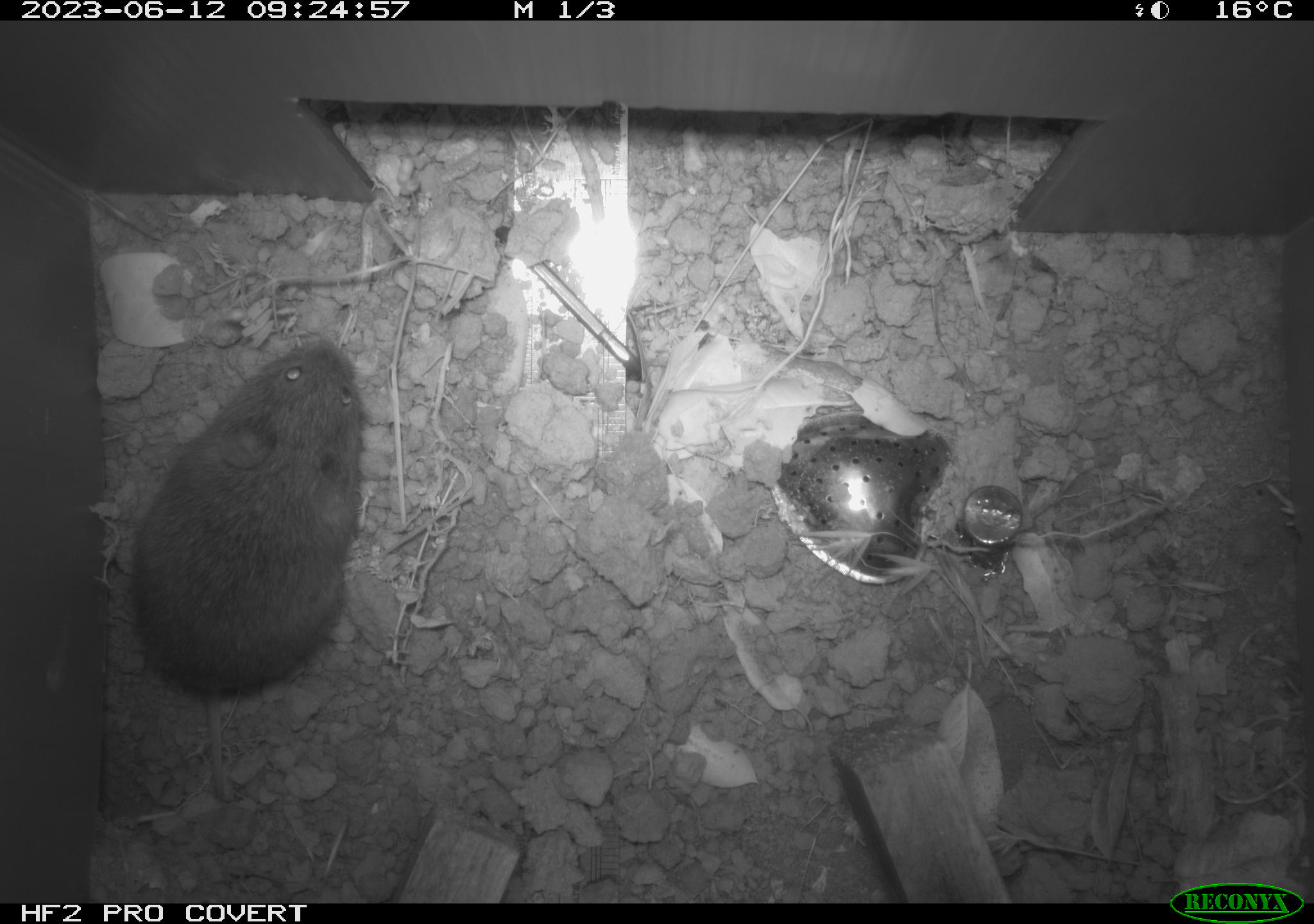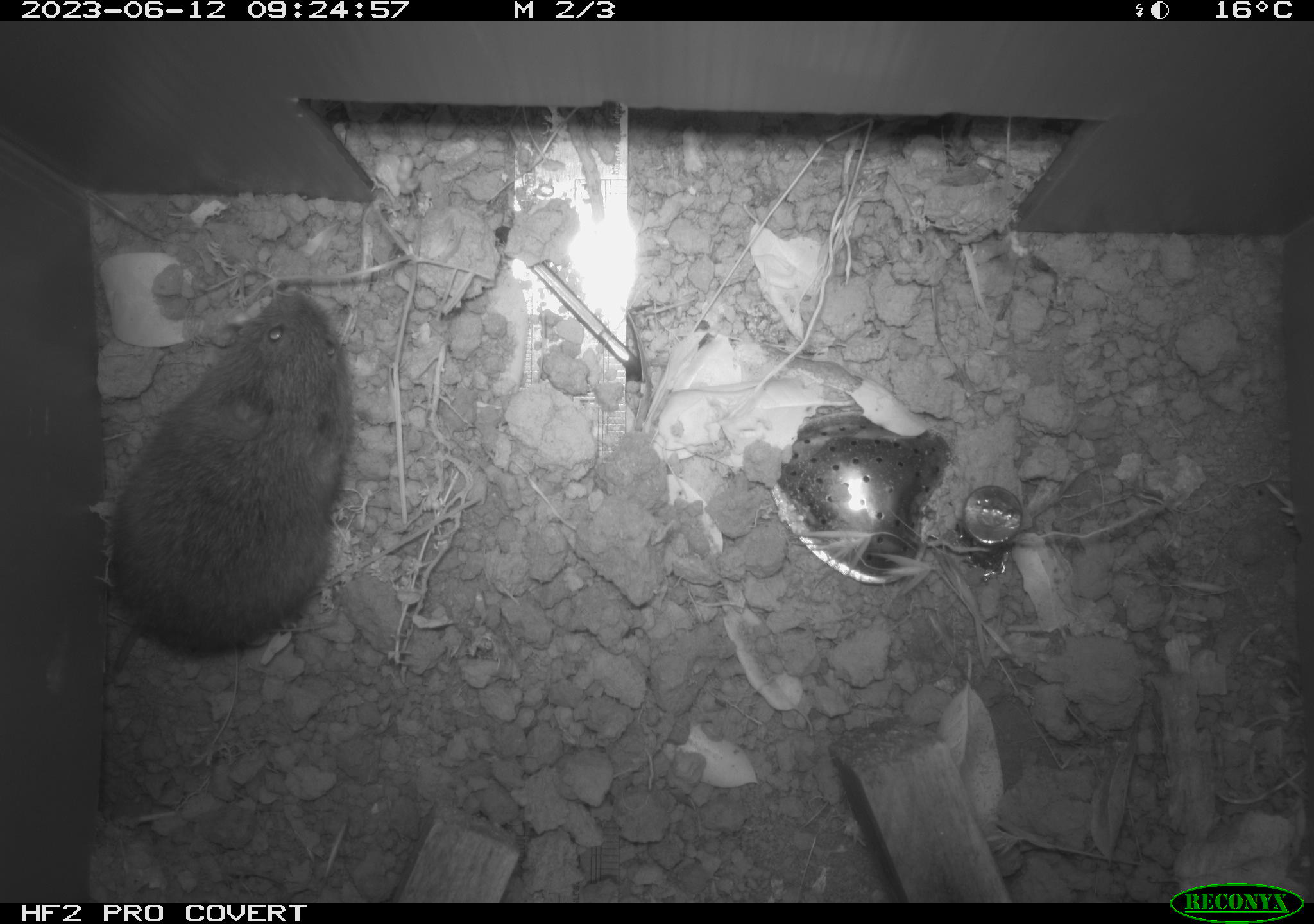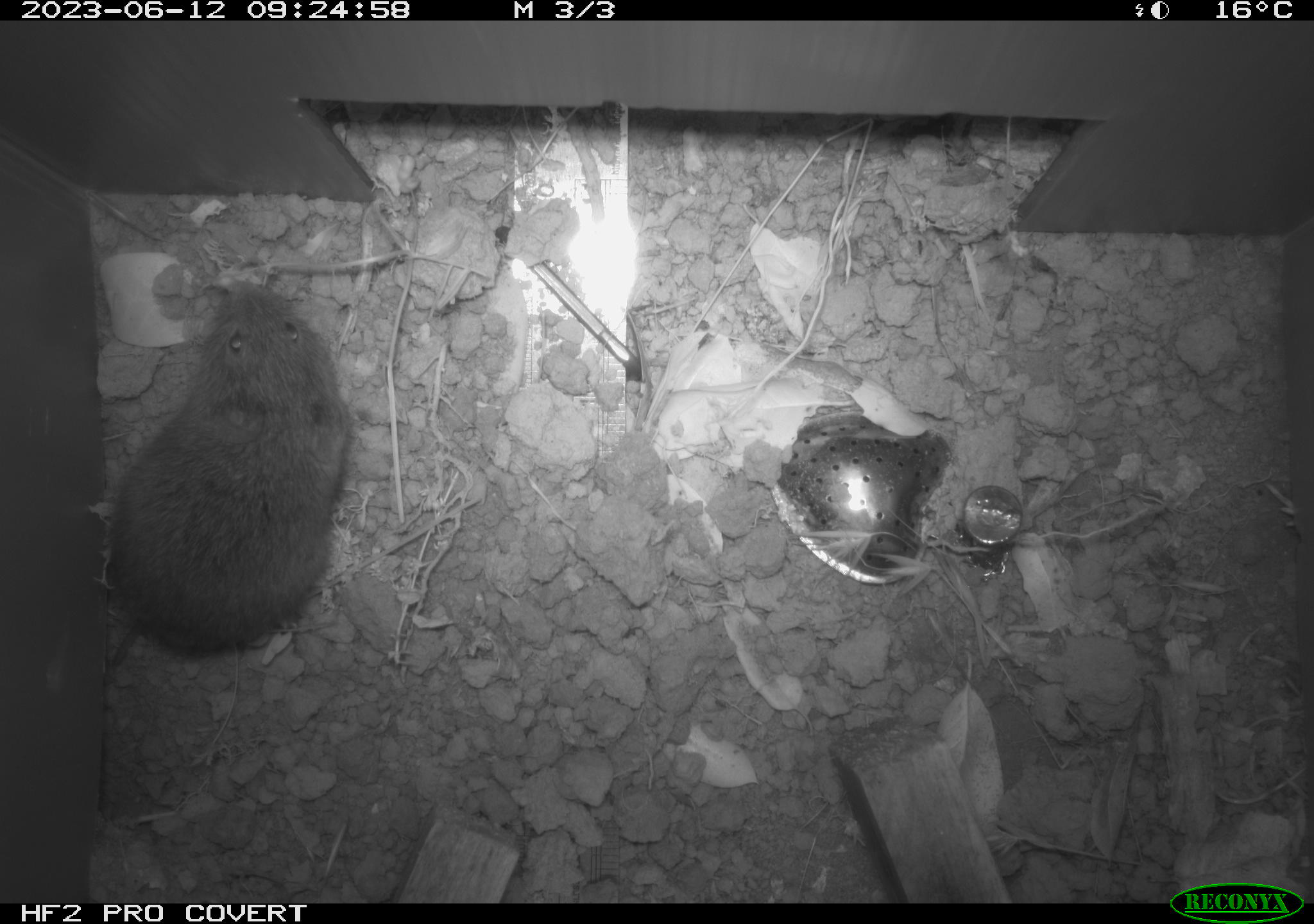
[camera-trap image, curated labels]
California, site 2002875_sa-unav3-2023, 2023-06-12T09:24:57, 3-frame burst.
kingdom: Animalia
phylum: Chordata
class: Mammalia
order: Rodentia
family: Cricetidae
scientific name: Arvicolinae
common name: voles, lemmings, and muskrats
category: arvicolinae subfamily